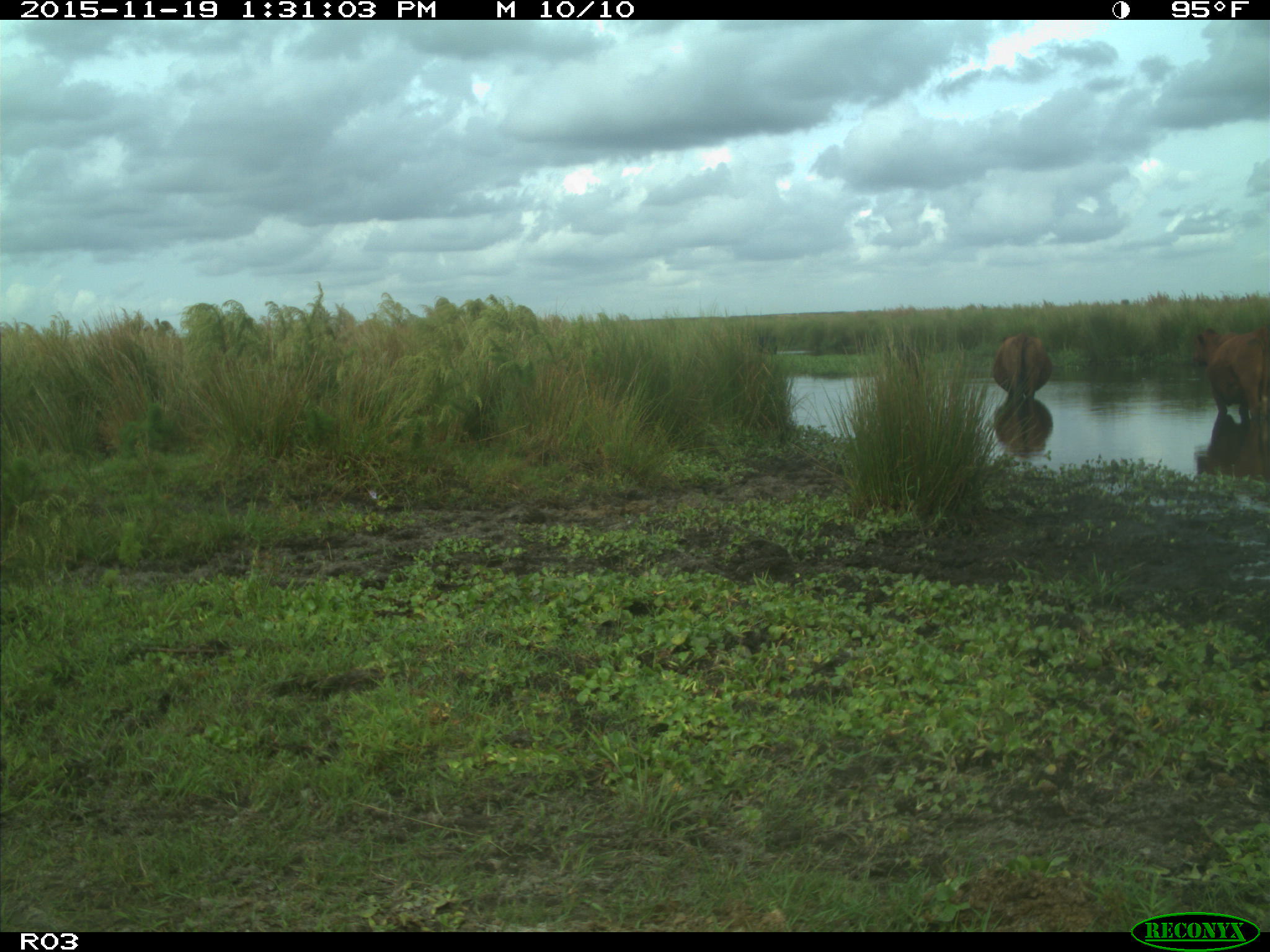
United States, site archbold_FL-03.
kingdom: Animalia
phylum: Chordata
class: Mammalia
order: Artiodactyla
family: Bovidae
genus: Bos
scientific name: Bos taurus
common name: domestic cow